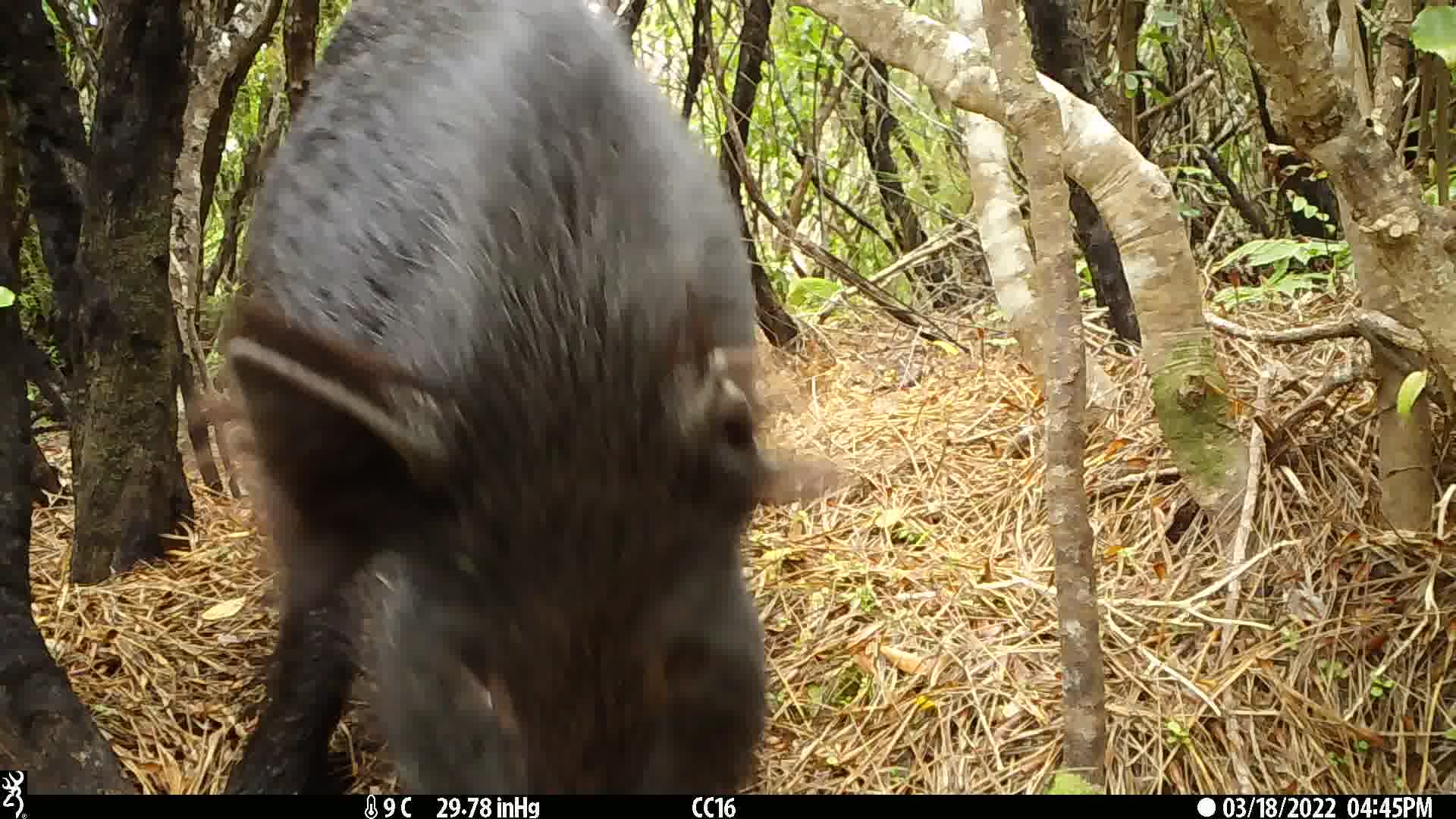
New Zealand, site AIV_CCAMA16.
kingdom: Animalia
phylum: Chordata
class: Mammalia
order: Artiodactyla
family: Suidae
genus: Sus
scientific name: Sus scrofa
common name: pig